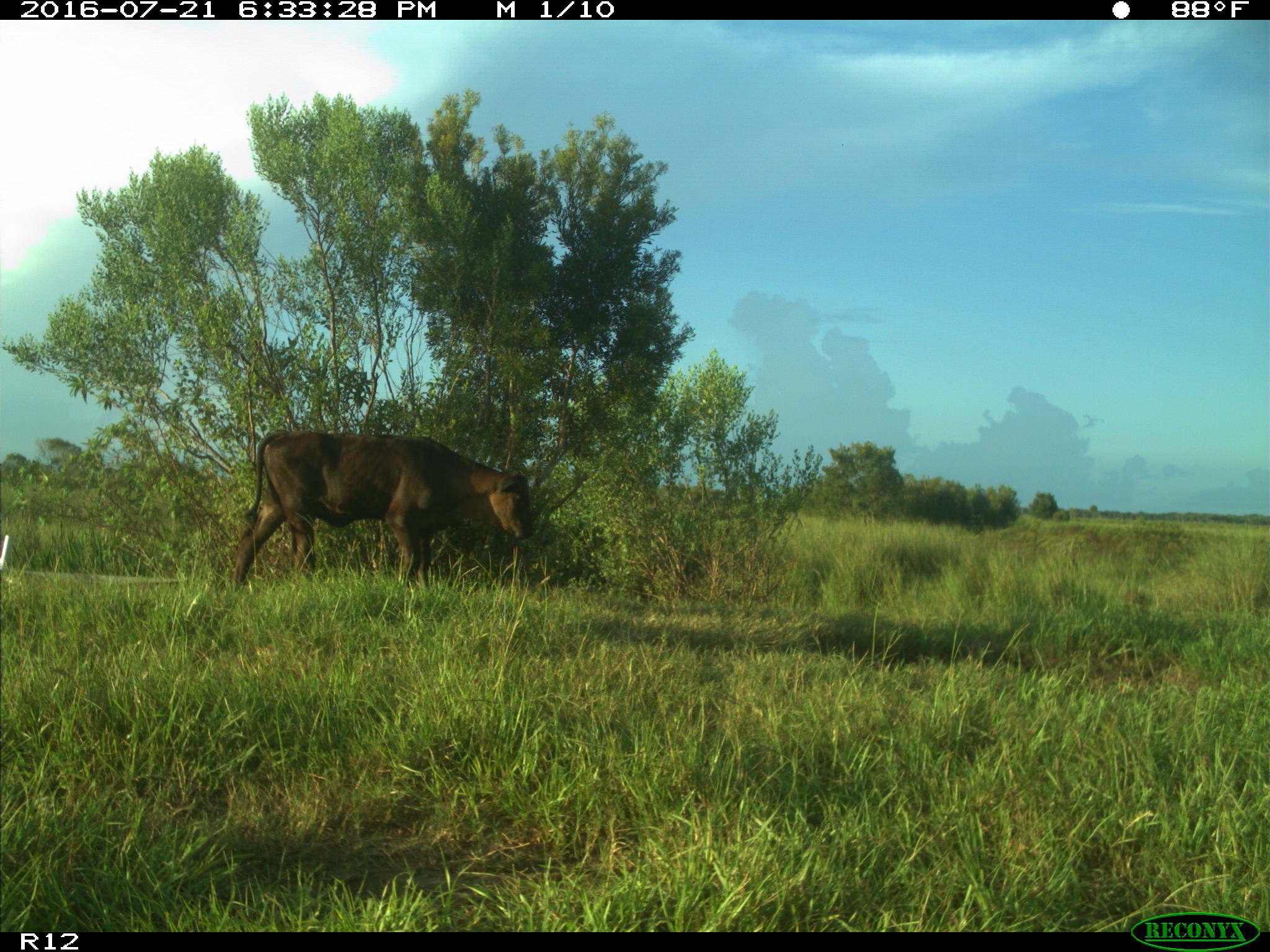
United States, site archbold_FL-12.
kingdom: Animalia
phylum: Chordata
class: Mammalia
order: Artiodactyla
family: Bovidae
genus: Bos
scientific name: Bos taurus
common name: domestic cow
Bos taurus (domestic cow).